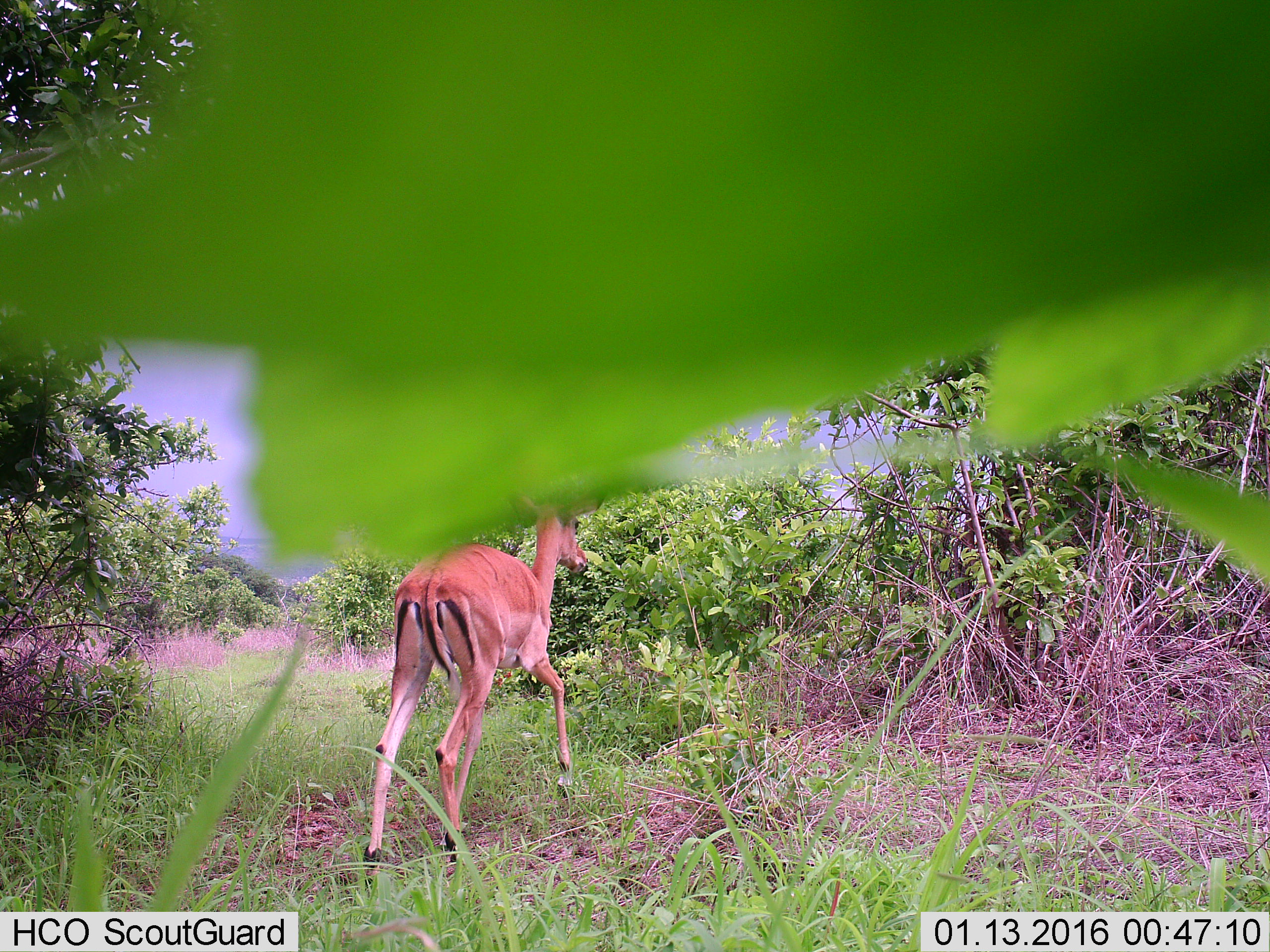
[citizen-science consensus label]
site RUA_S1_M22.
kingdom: Animalia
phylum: Chordata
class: Mammalia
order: Artiodactyla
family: Bovidae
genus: Aepyceros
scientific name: Aepyceros melampus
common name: impala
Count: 1.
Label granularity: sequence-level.